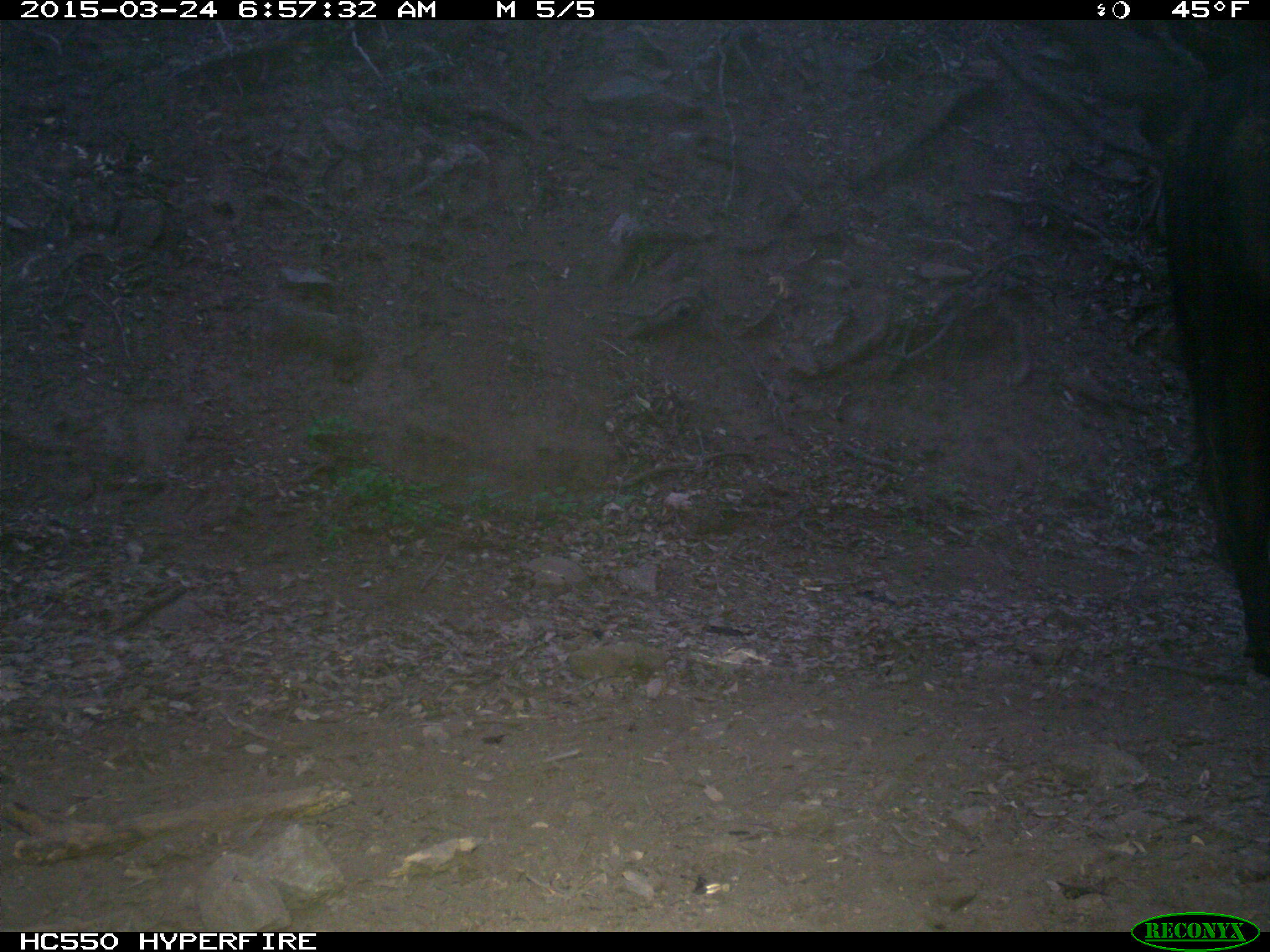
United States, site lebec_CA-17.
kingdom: Animalia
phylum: Chordata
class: Mammalia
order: Artiodactyla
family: Bovidae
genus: Bos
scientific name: Bos taurus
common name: domestic cow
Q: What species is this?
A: Bos taurus (domestic cow).